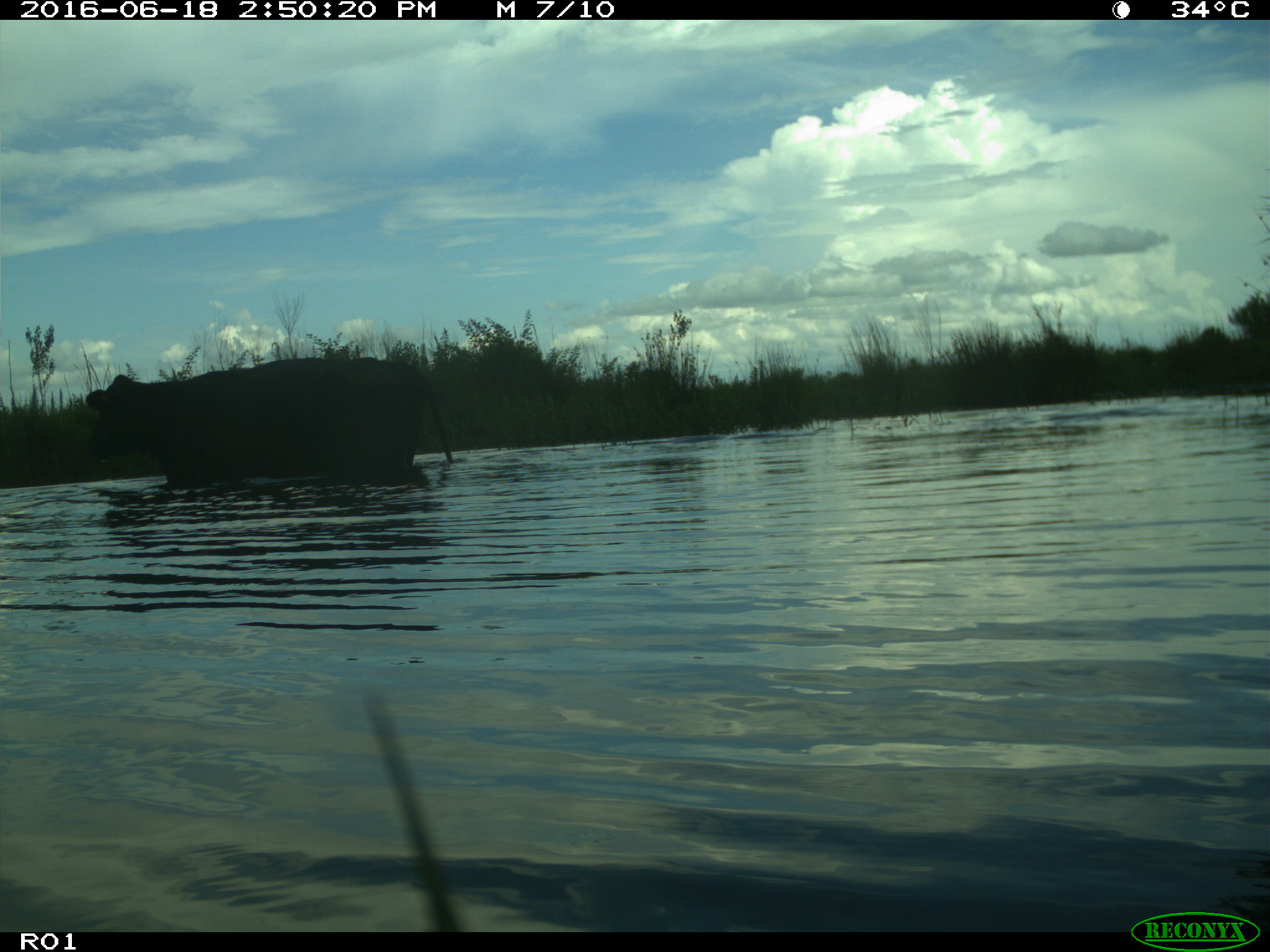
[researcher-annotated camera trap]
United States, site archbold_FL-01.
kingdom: Animalia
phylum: Chordata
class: Mammalia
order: Artiodactyla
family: Bovidae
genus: Bos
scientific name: Bos taurus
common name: domestic cow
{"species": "Bos taurus (domestic cow)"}